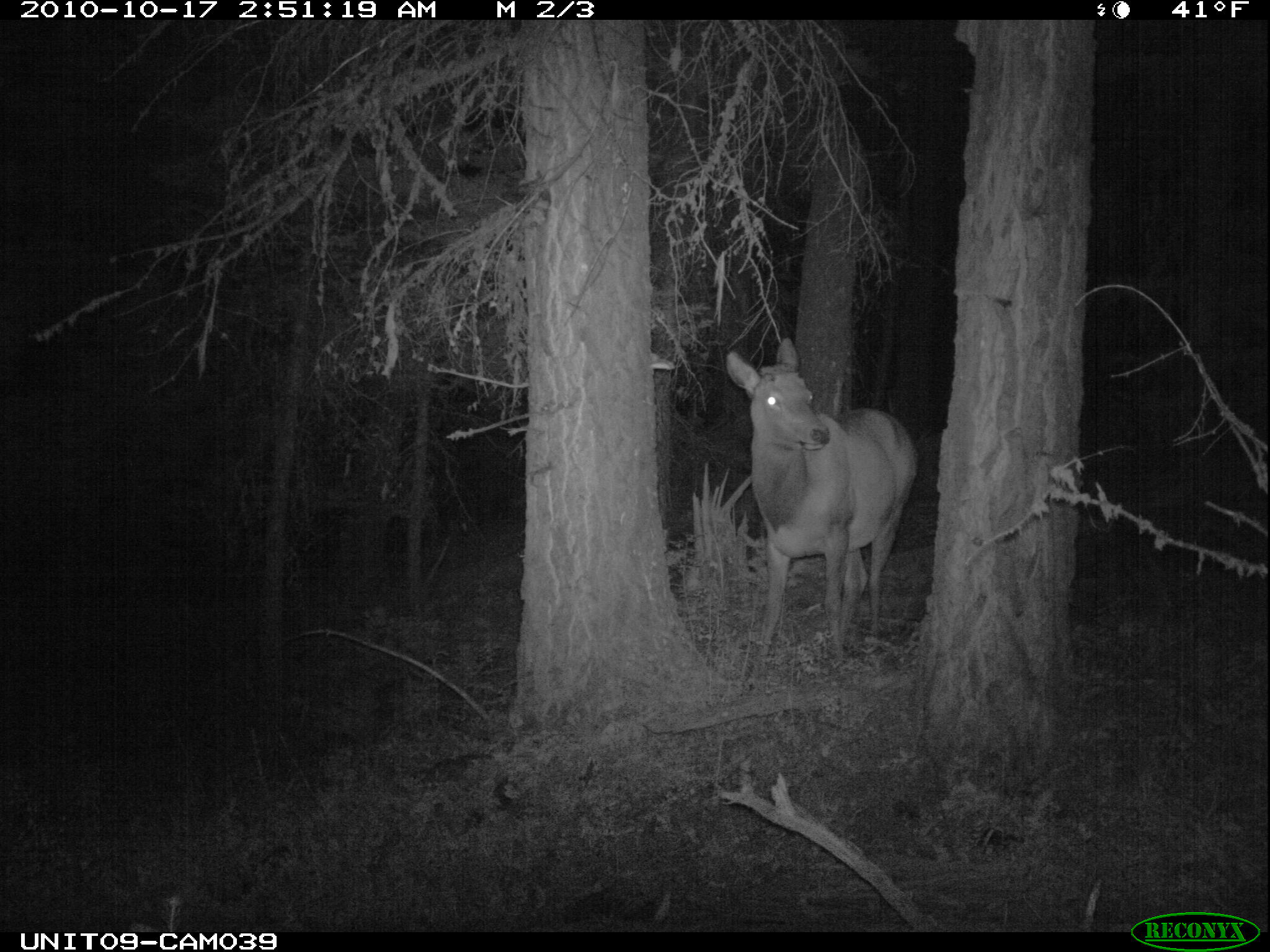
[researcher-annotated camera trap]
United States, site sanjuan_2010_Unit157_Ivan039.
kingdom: Animalia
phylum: Chordata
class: Mammalia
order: Artiodactyla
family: Cervidae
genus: Cervus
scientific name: Cervus elaphus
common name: red deer